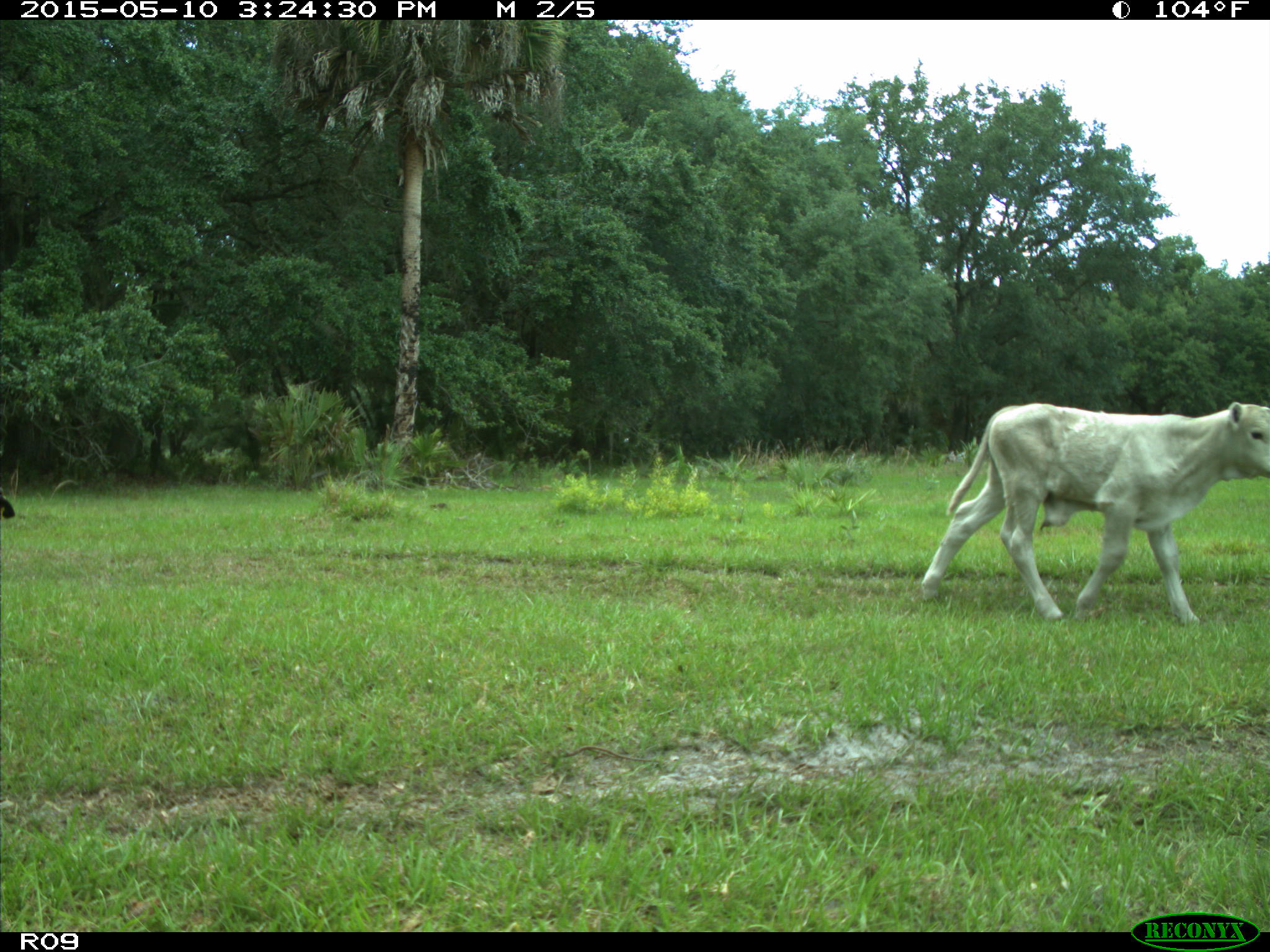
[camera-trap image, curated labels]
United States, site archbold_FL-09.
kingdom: Animalia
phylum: Chordata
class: Mammalia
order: Artiodactyla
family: Bovidae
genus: Bos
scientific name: Bos taurus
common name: domestic cow